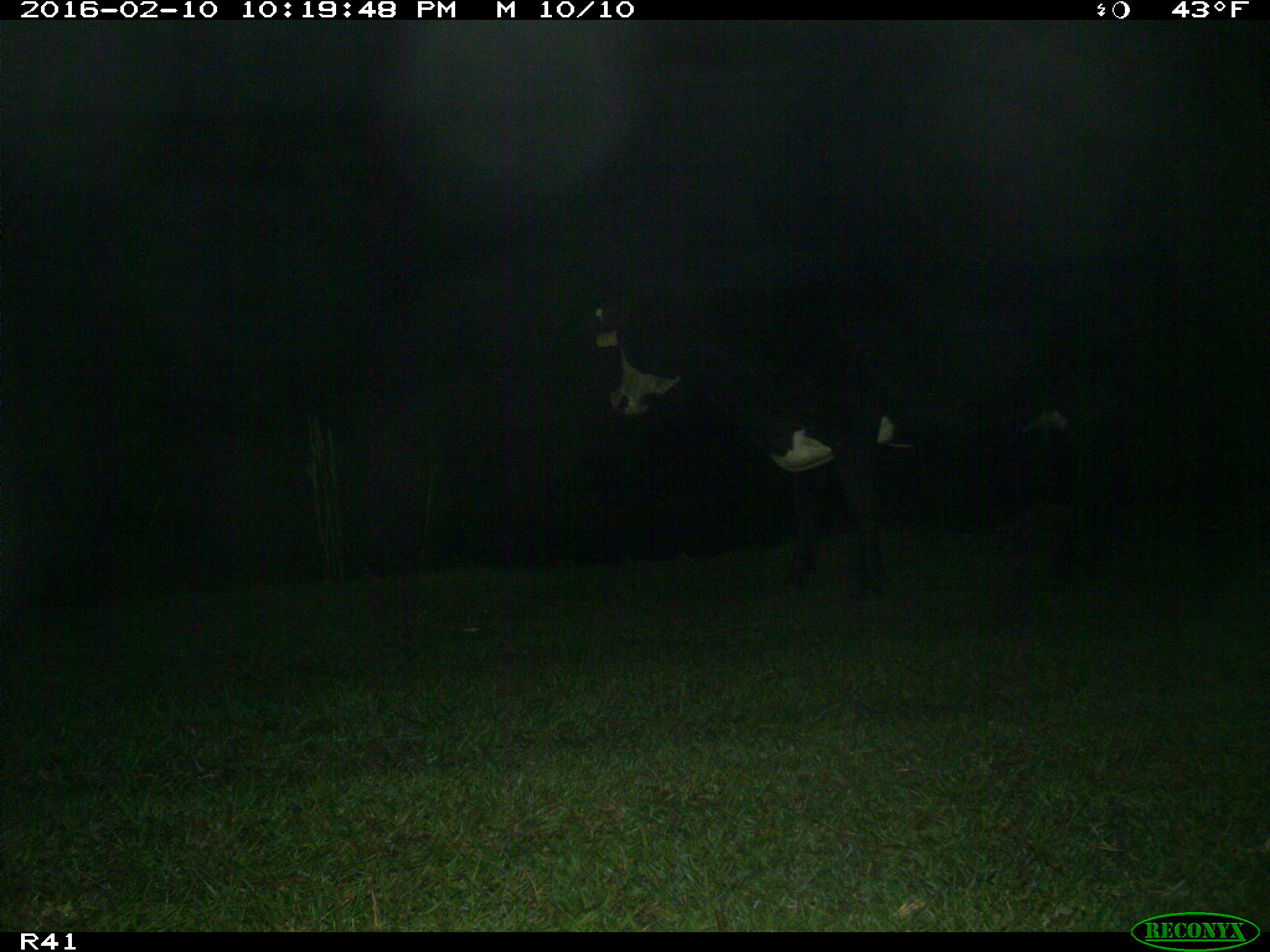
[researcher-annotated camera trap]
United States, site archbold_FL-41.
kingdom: Animalia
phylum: Chordata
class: Mammalia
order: Artiodactyla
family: Bovidae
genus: Bos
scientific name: Bos taurus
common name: domestic cow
Bos taurus (domestic cow).